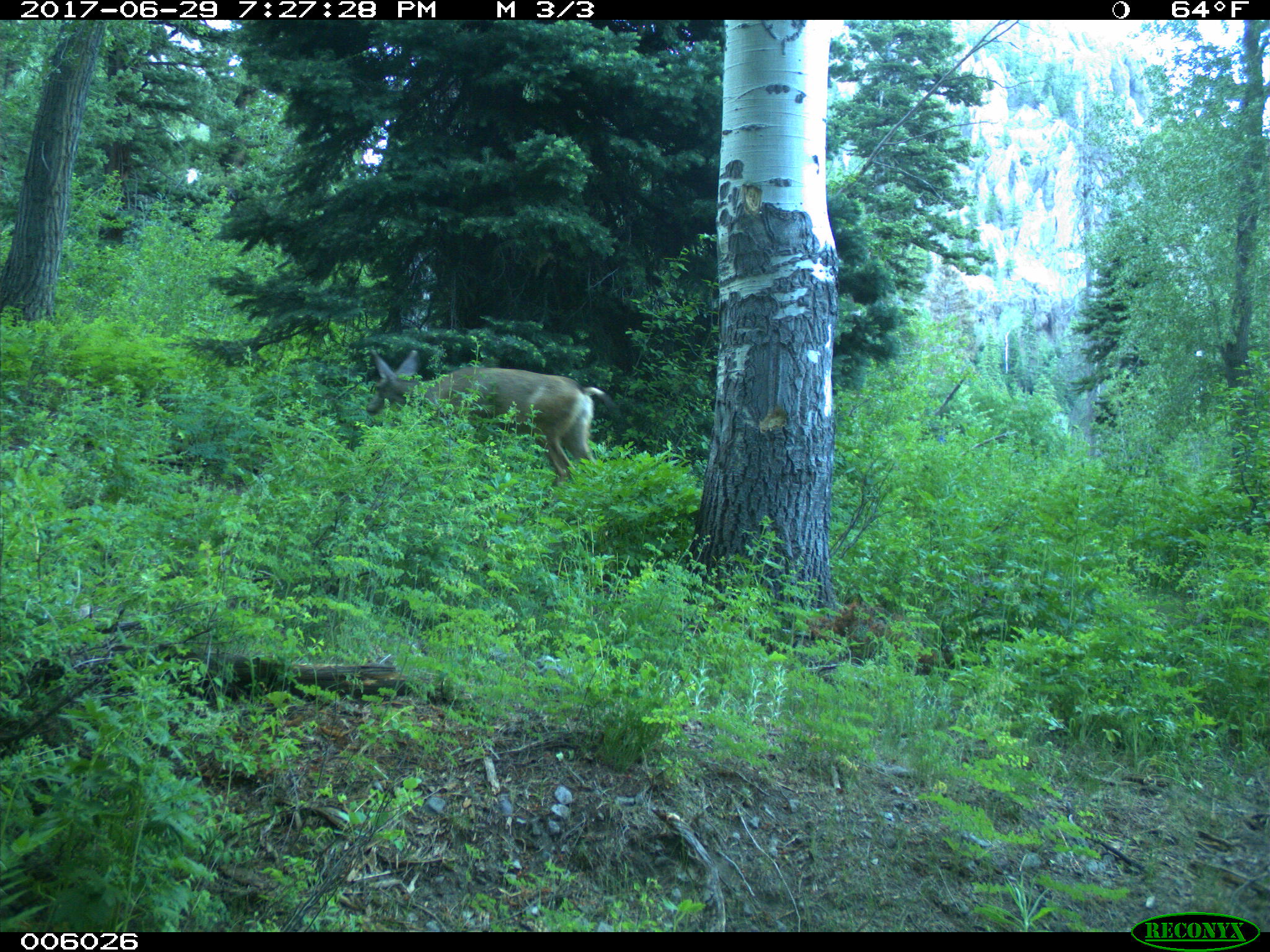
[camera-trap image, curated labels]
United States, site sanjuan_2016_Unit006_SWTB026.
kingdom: Animalia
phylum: Chordata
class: Mammalia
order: Artiodactyla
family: Cervidae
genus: Odocoileus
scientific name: Odocoileus hemionus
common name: mule deer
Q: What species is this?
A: Odocoileus hemionus (mule deer).